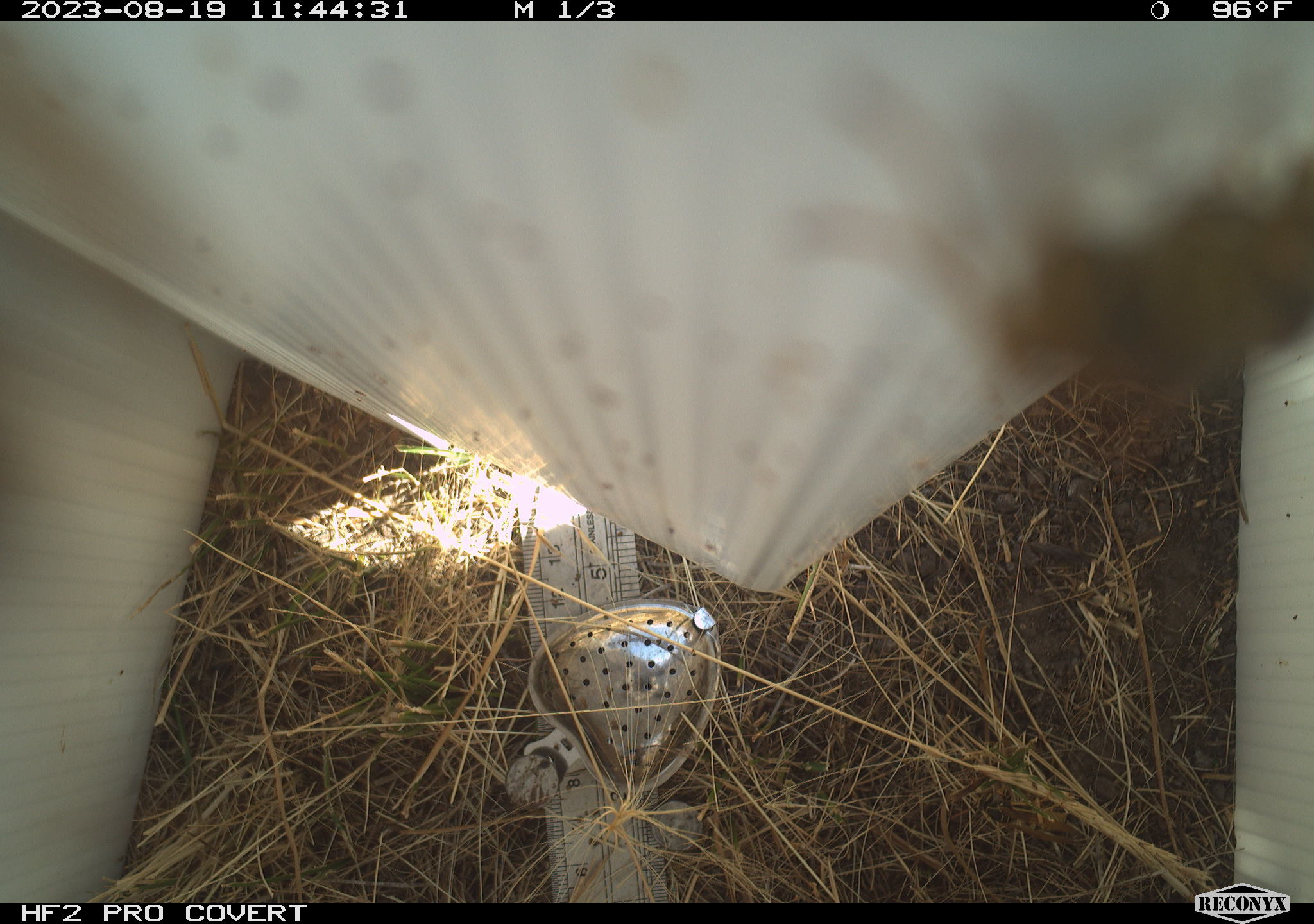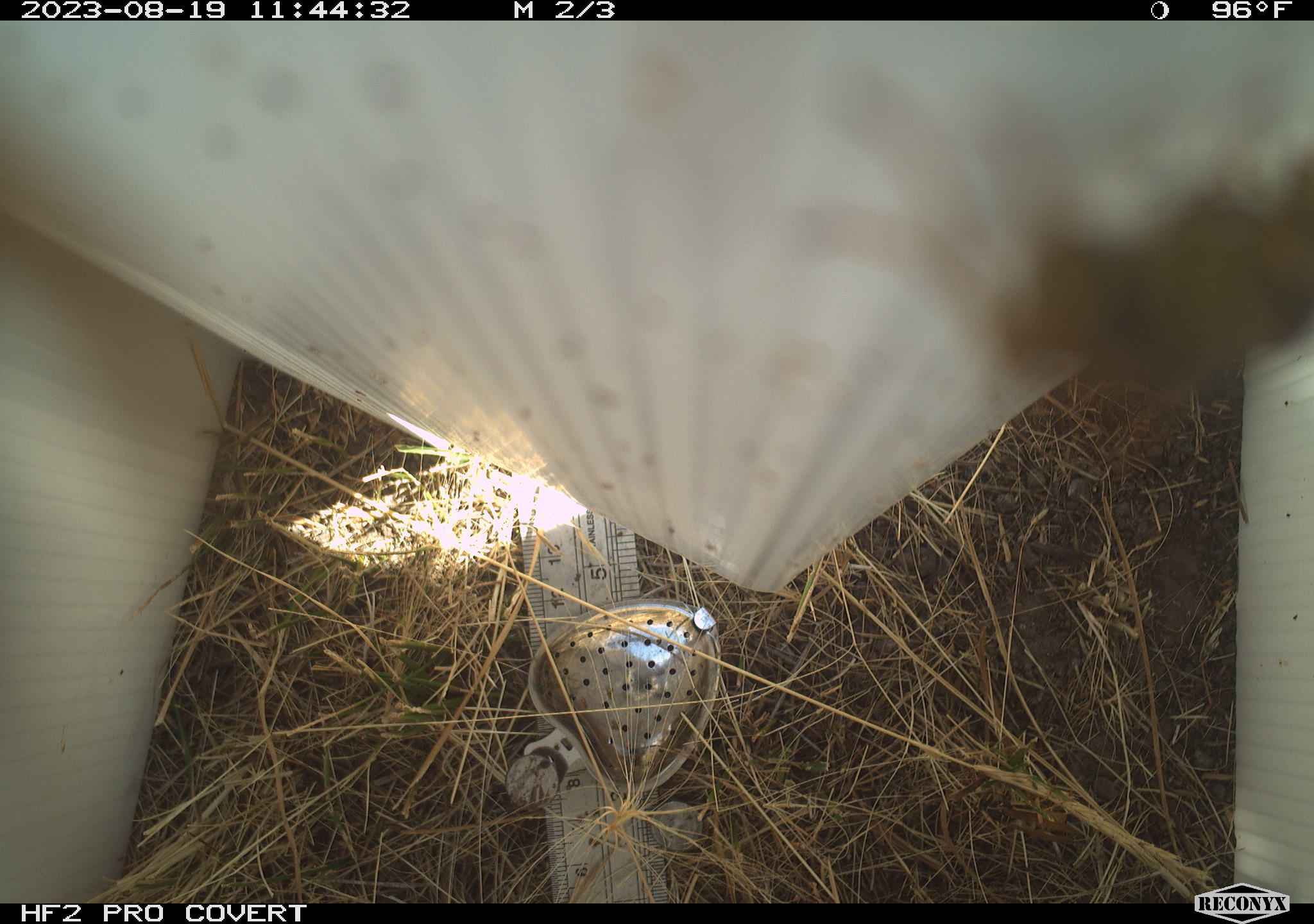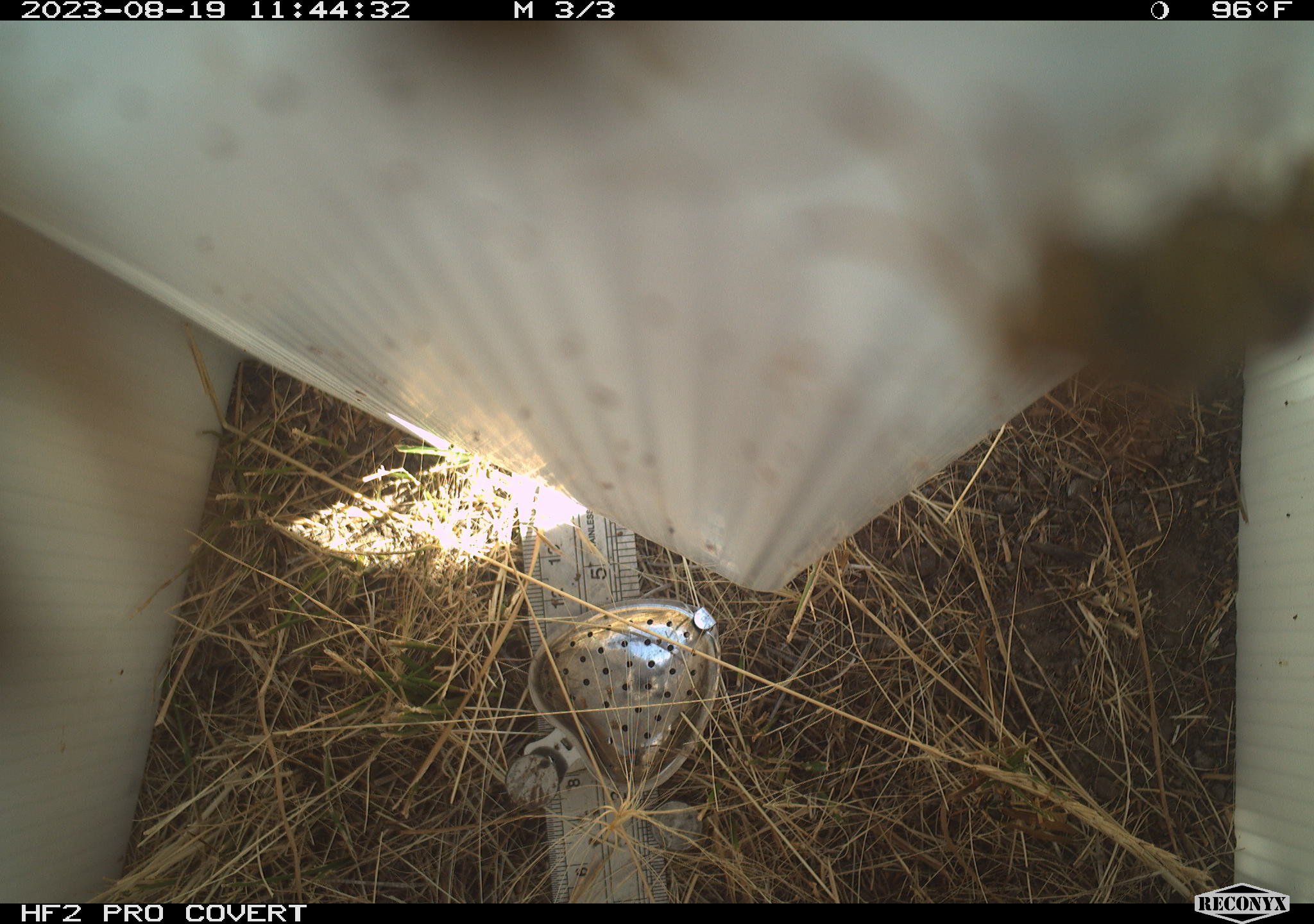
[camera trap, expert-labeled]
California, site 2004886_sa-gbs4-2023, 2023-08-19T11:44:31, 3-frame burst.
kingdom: Animalia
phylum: Arthropoda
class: Insecta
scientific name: Insecta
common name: insect